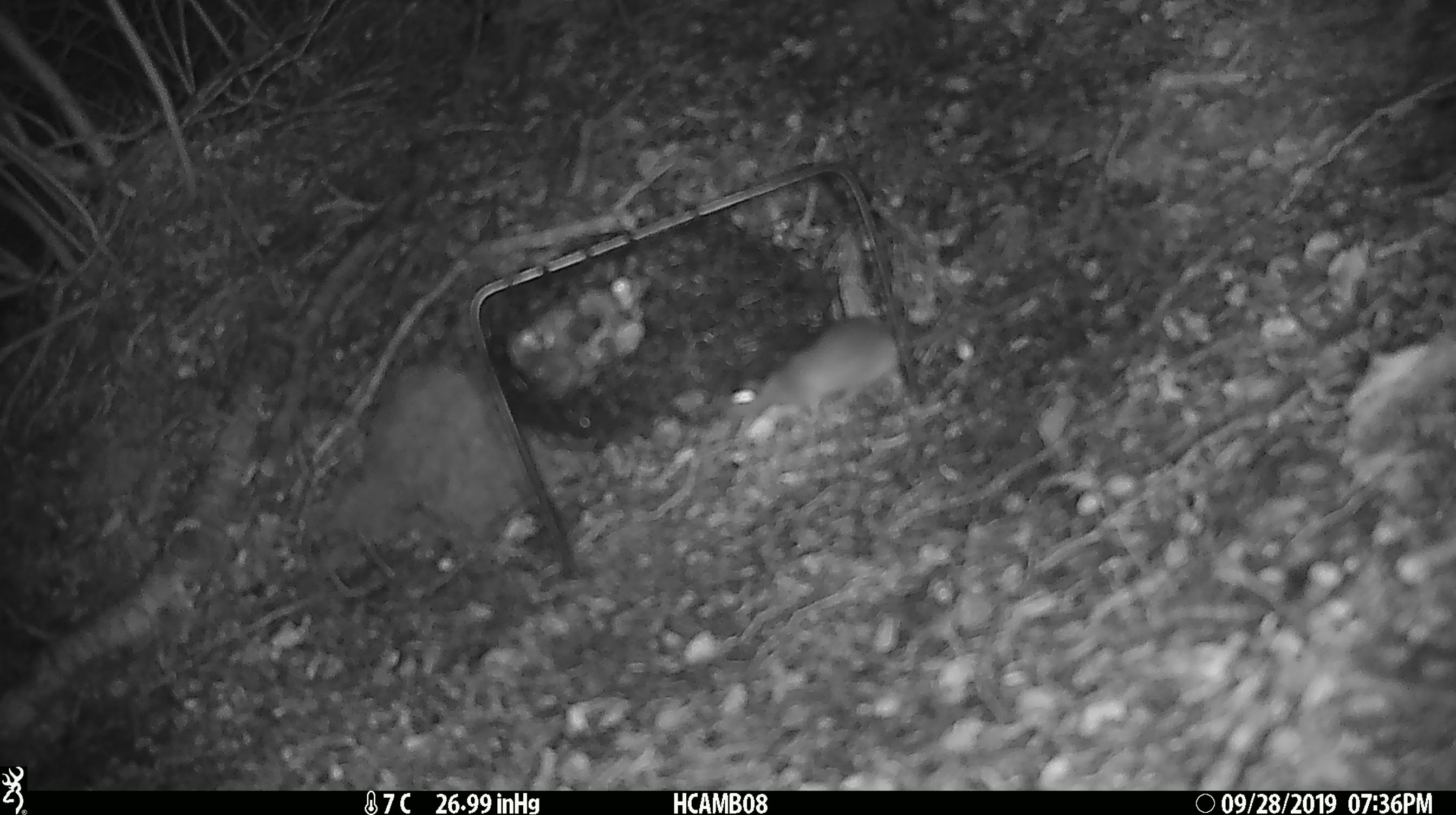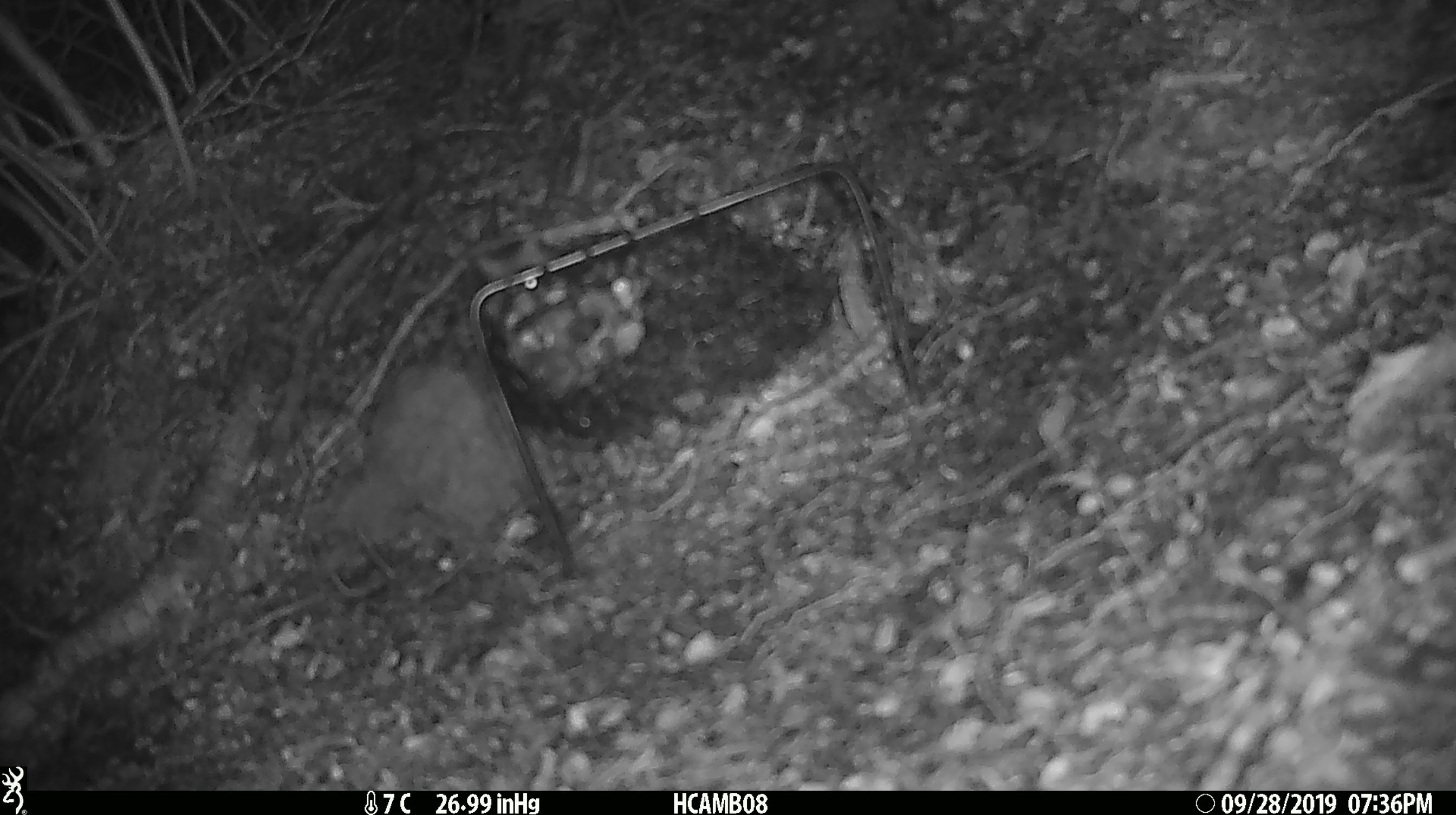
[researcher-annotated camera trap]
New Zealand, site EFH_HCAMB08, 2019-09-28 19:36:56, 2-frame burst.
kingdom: Animalia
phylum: Chordata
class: Mammalia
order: Rodentia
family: Muridae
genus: Mus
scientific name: Mus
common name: mouse